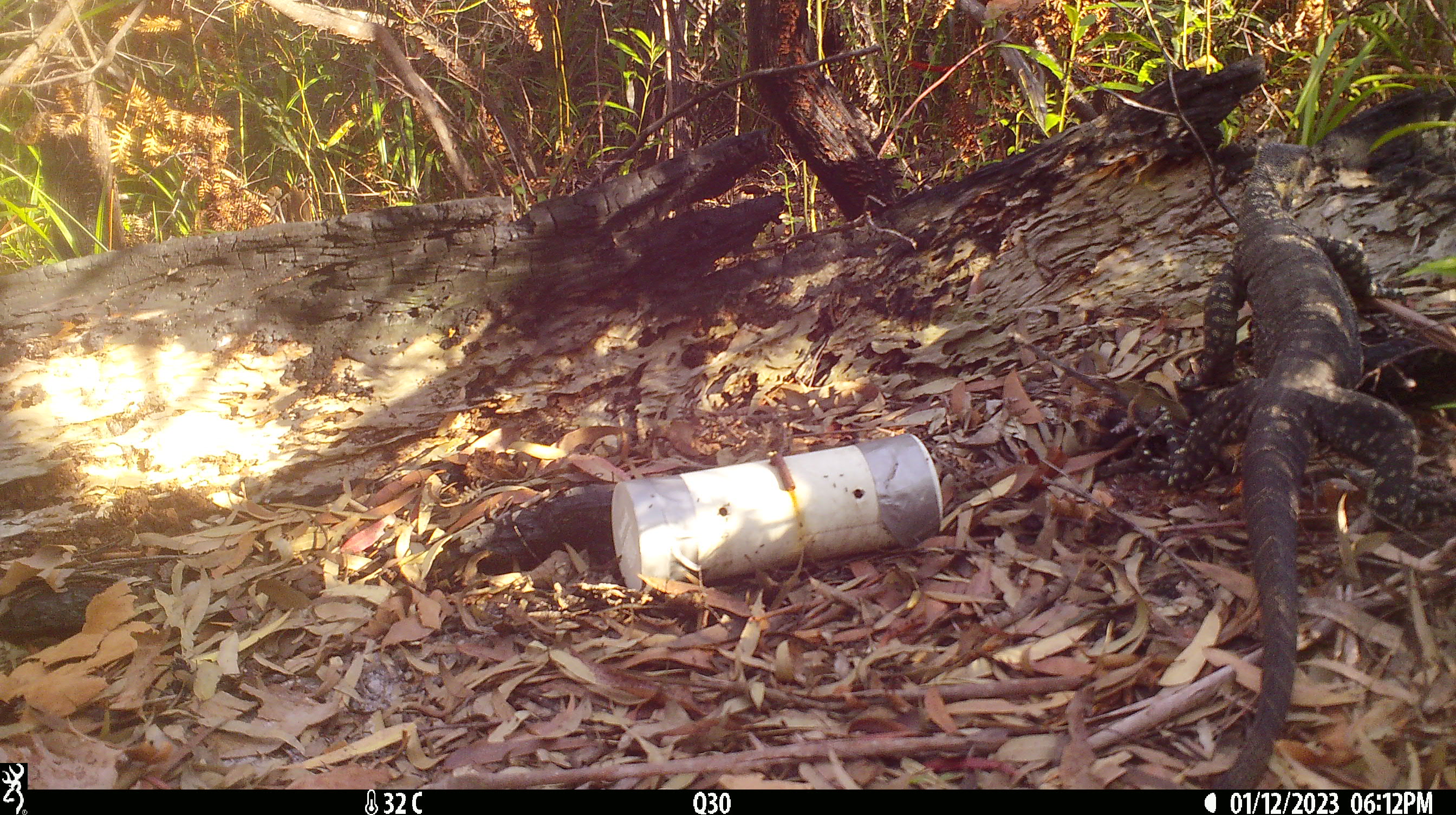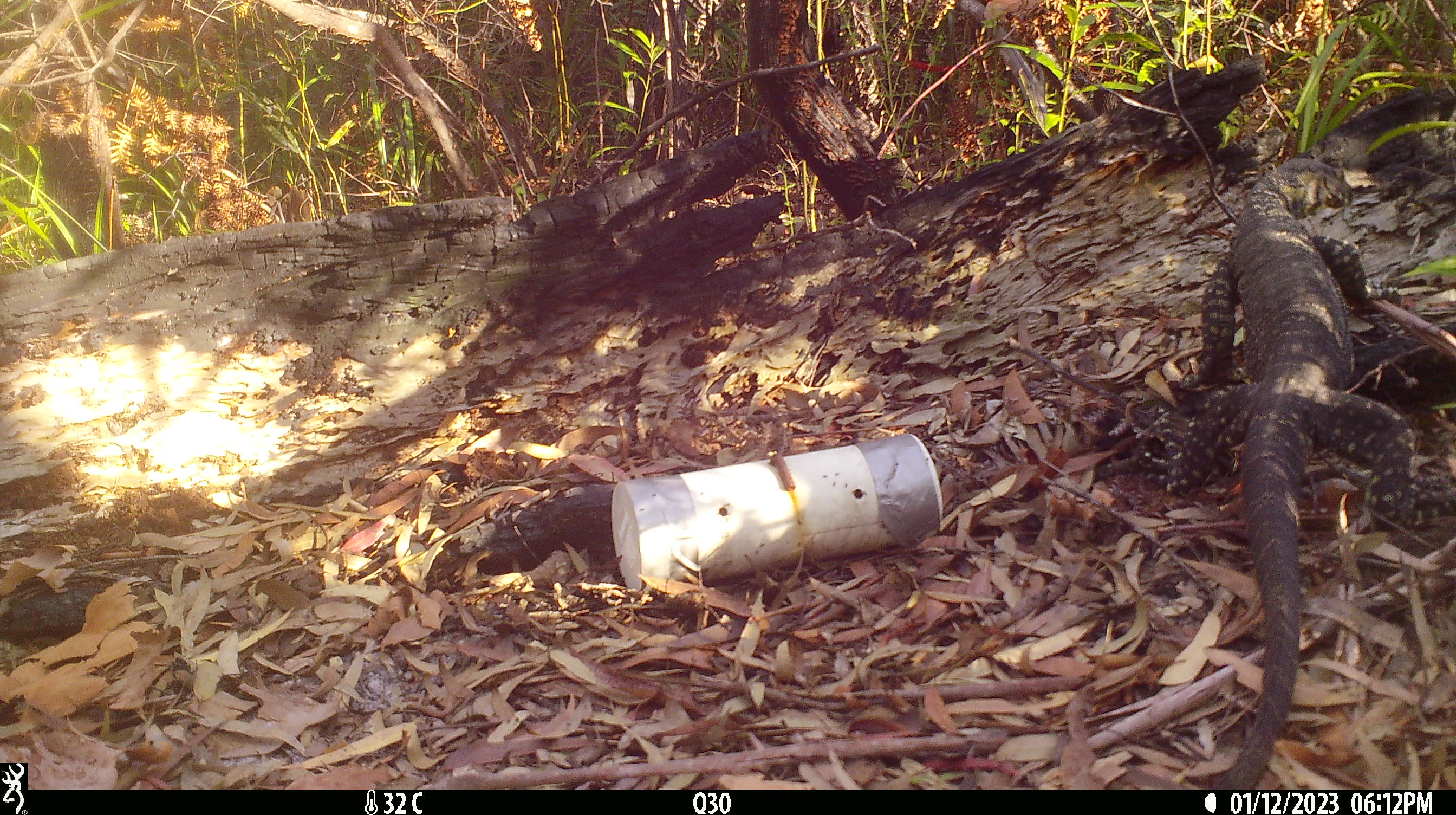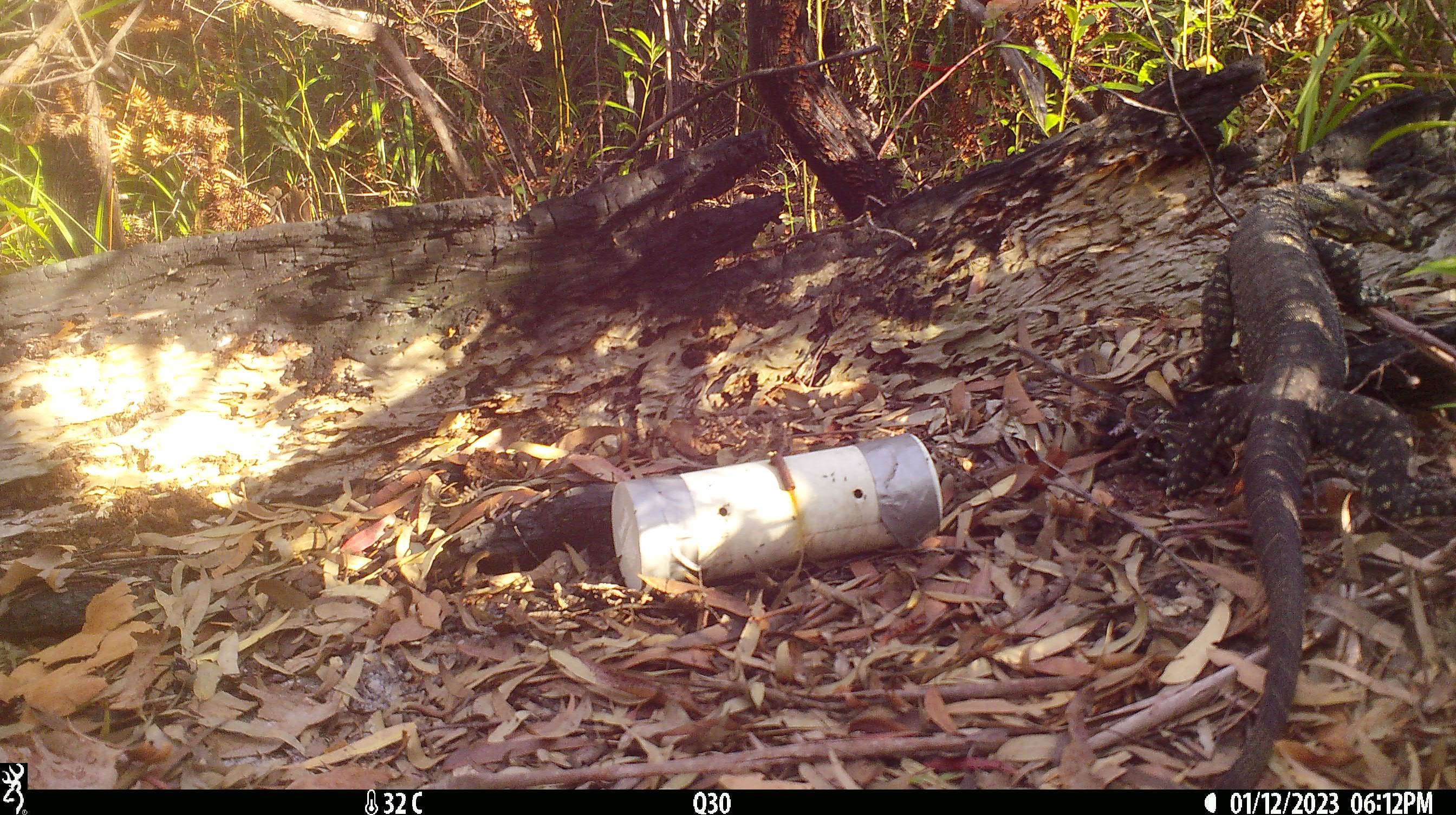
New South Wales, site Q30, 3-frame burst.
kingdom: Animalia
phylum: Chordata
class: Reptilia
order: Squamata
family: Varanidae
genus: Varanus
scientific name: Varanus varius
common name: lace monitor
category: goanna